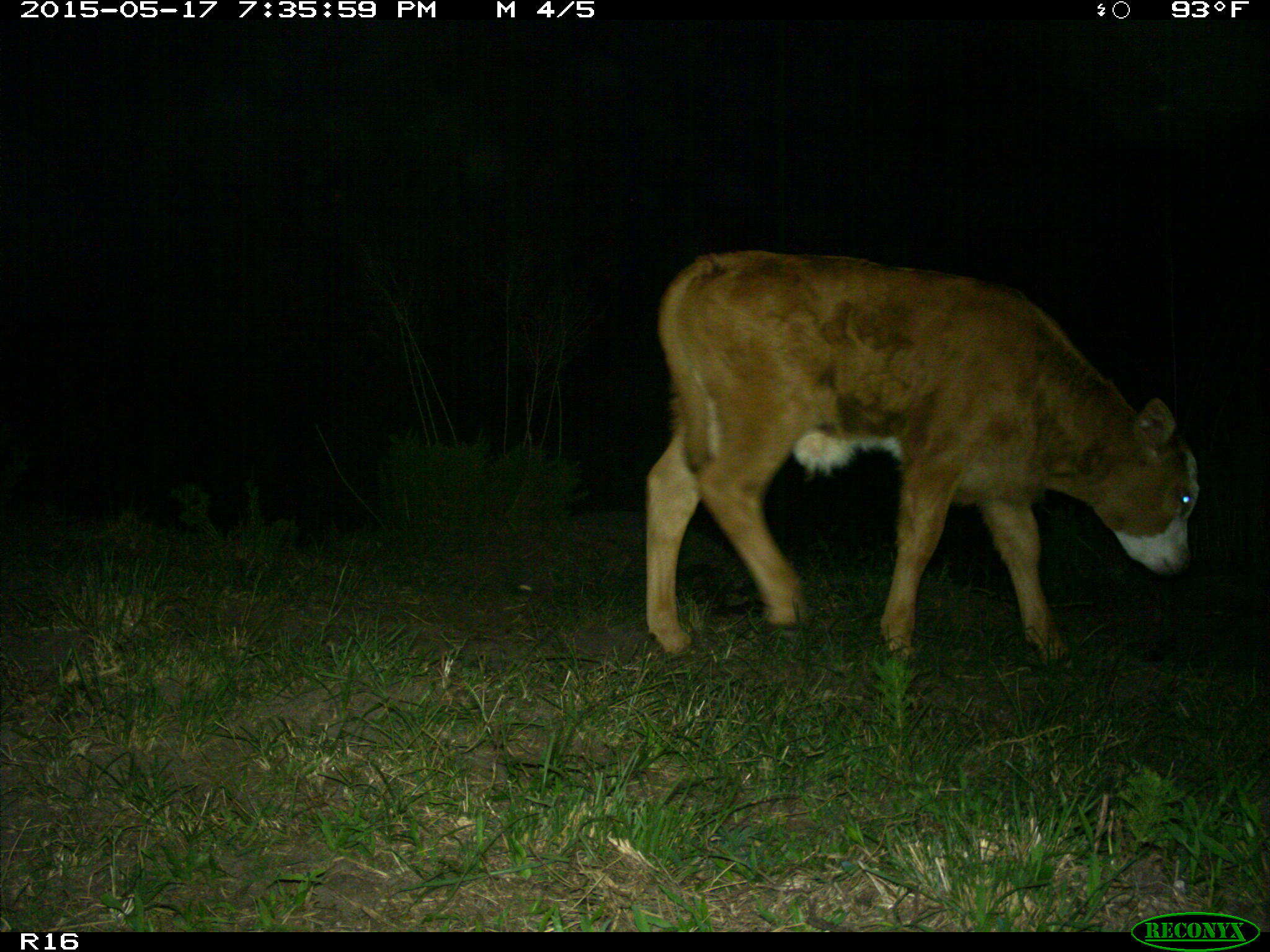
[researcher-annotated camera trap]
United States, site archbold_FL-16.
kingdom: Animalia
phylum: Chordata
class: Mammalia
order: Artiodactyla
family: Bovidae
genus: Bos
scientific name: Bos taurus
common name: domestic cow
Bos taurus (domestic cow).